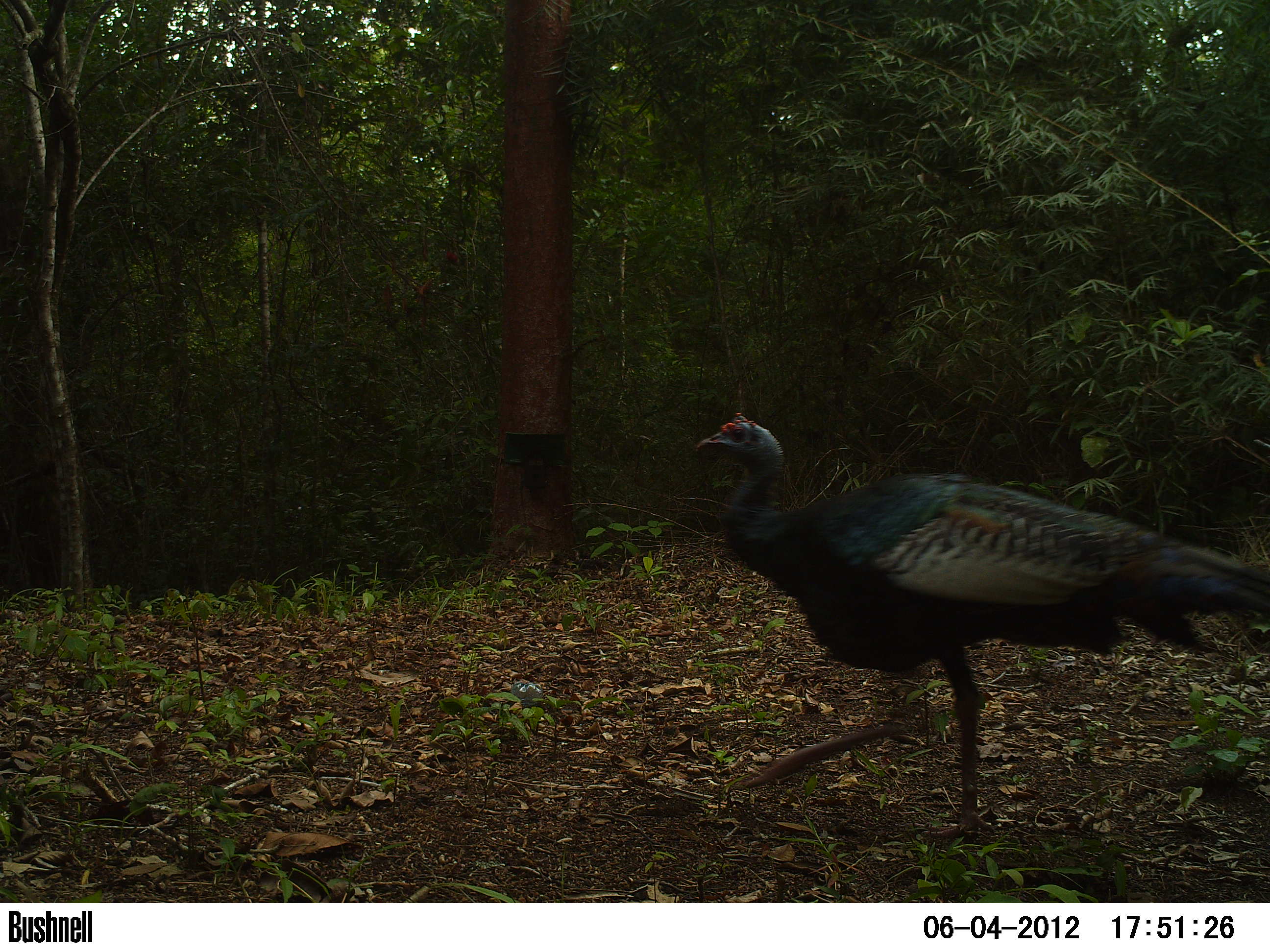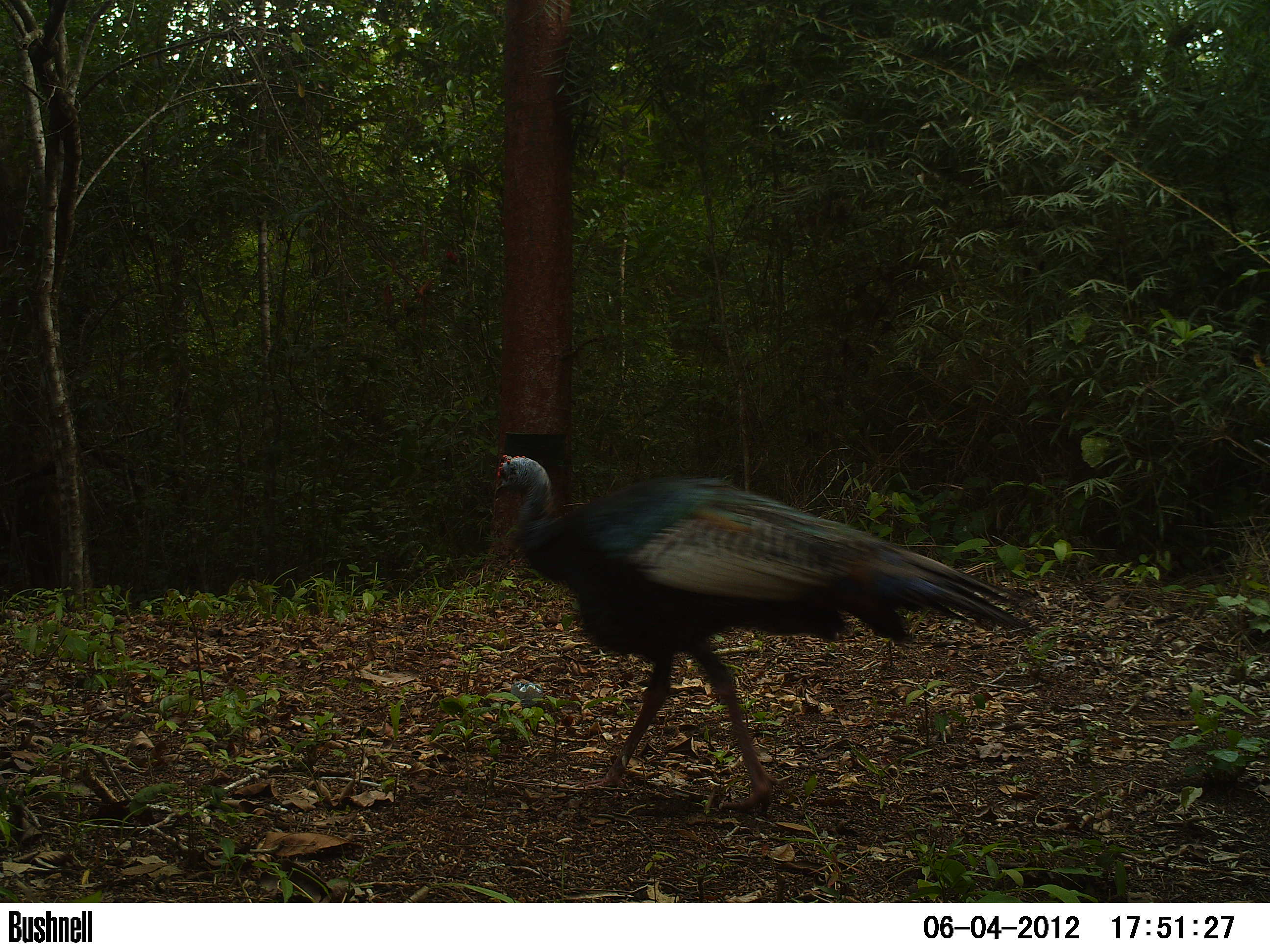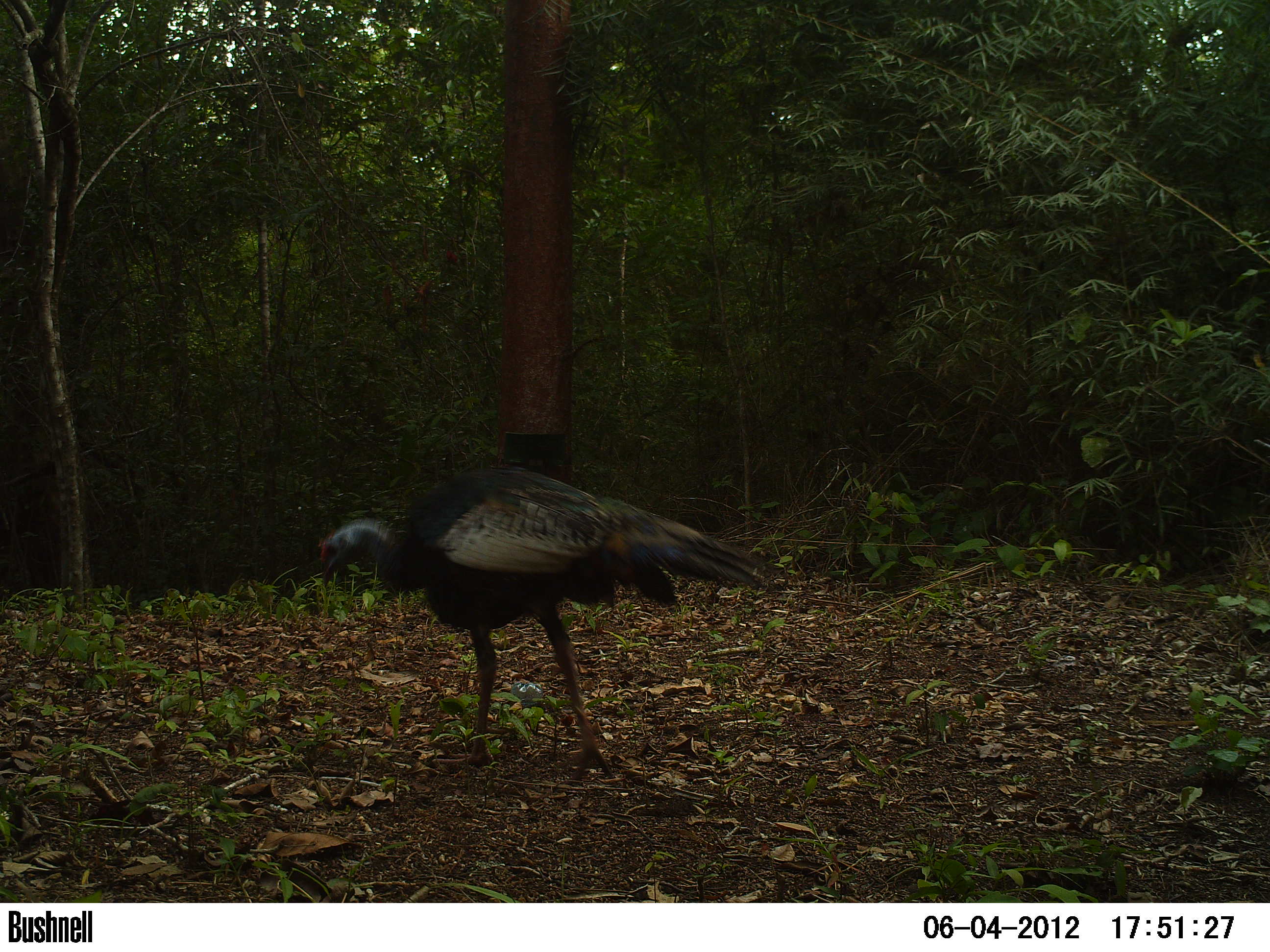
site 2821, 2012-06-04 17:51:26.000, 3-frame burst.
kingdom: Animalia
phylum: Chordata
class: Aves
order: Galliformes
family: Phasianidae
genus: Meleagris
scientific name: Meleagris ocellata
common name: ocellated turkey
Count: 1.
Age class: adult.